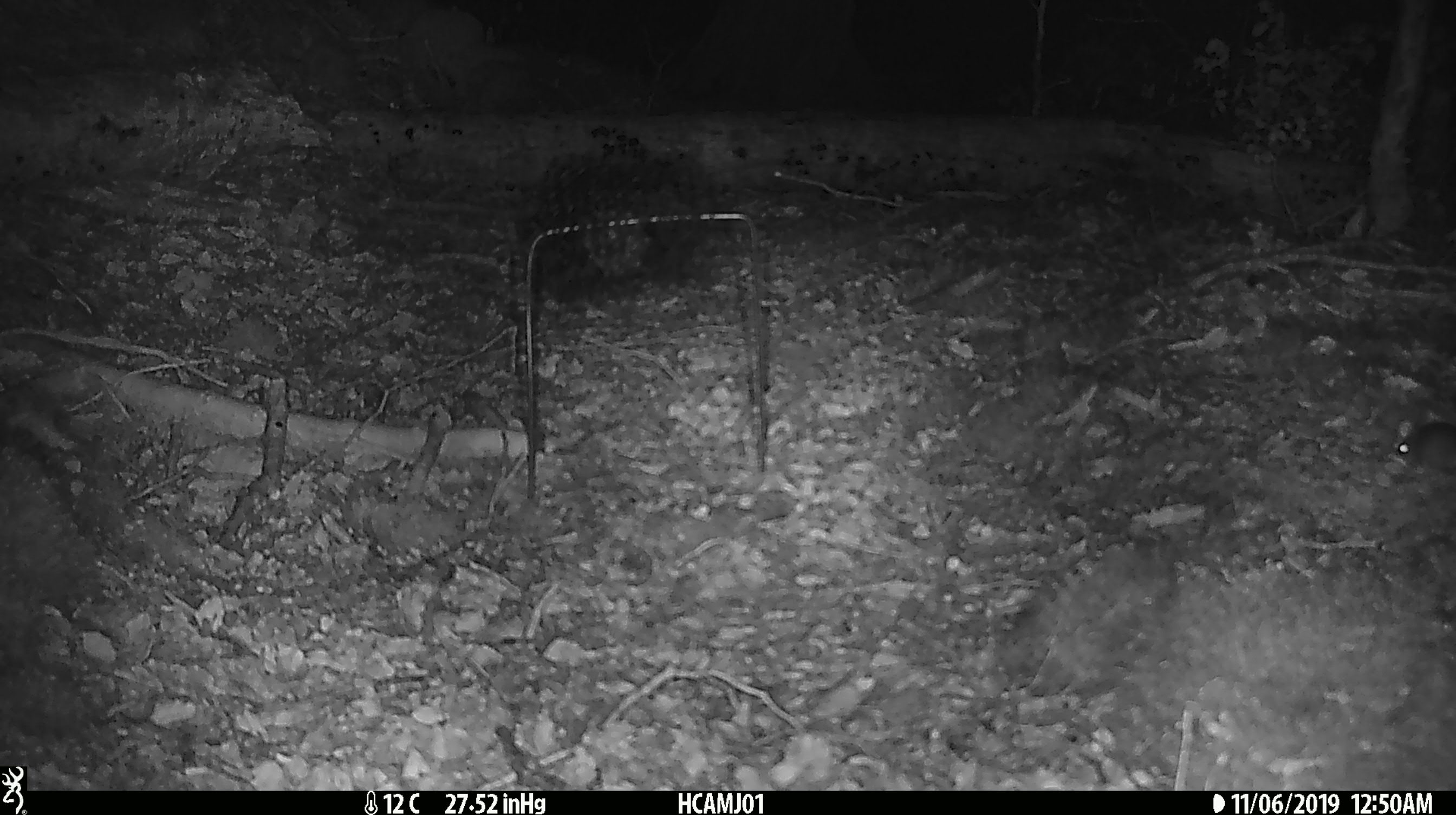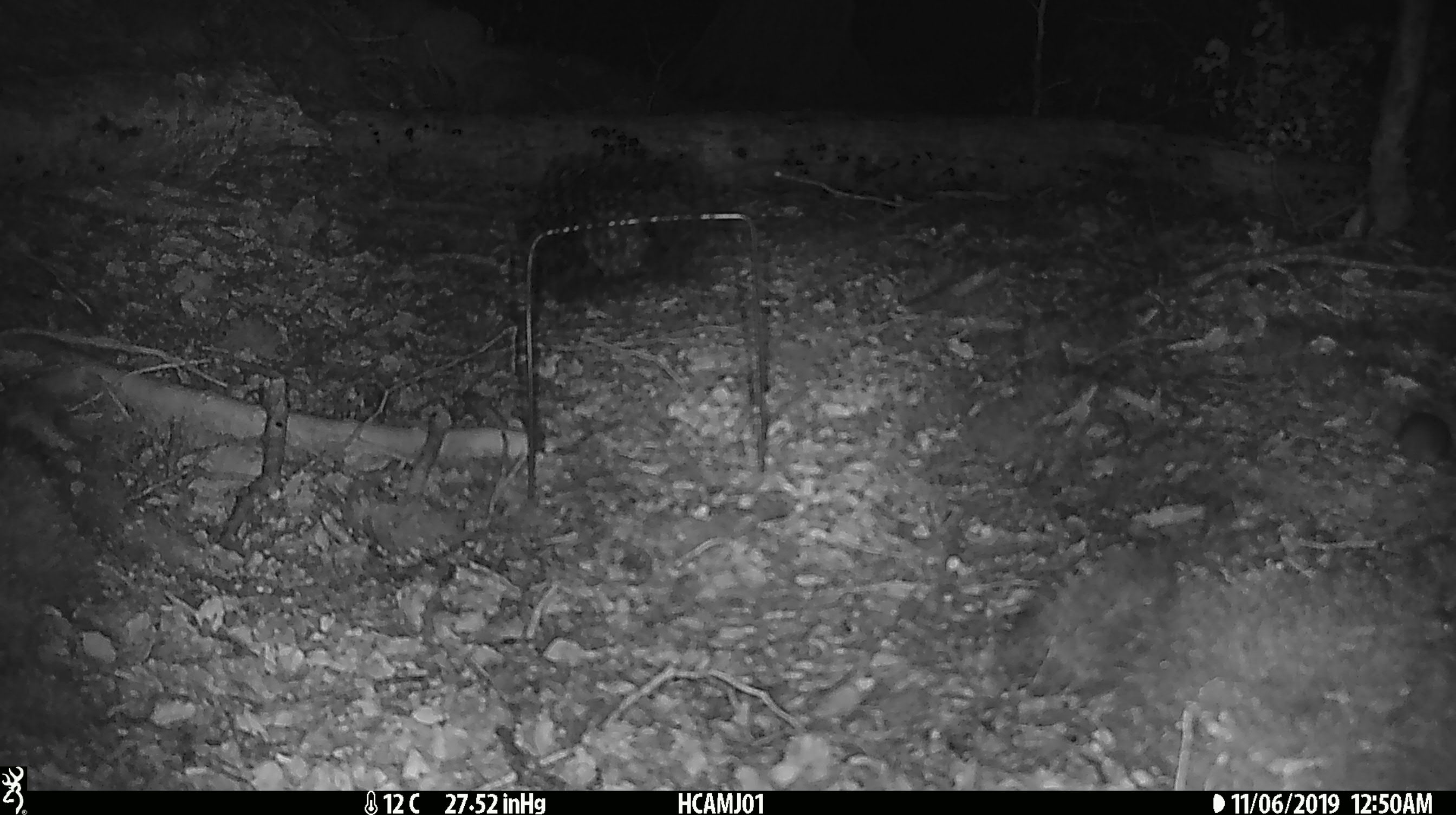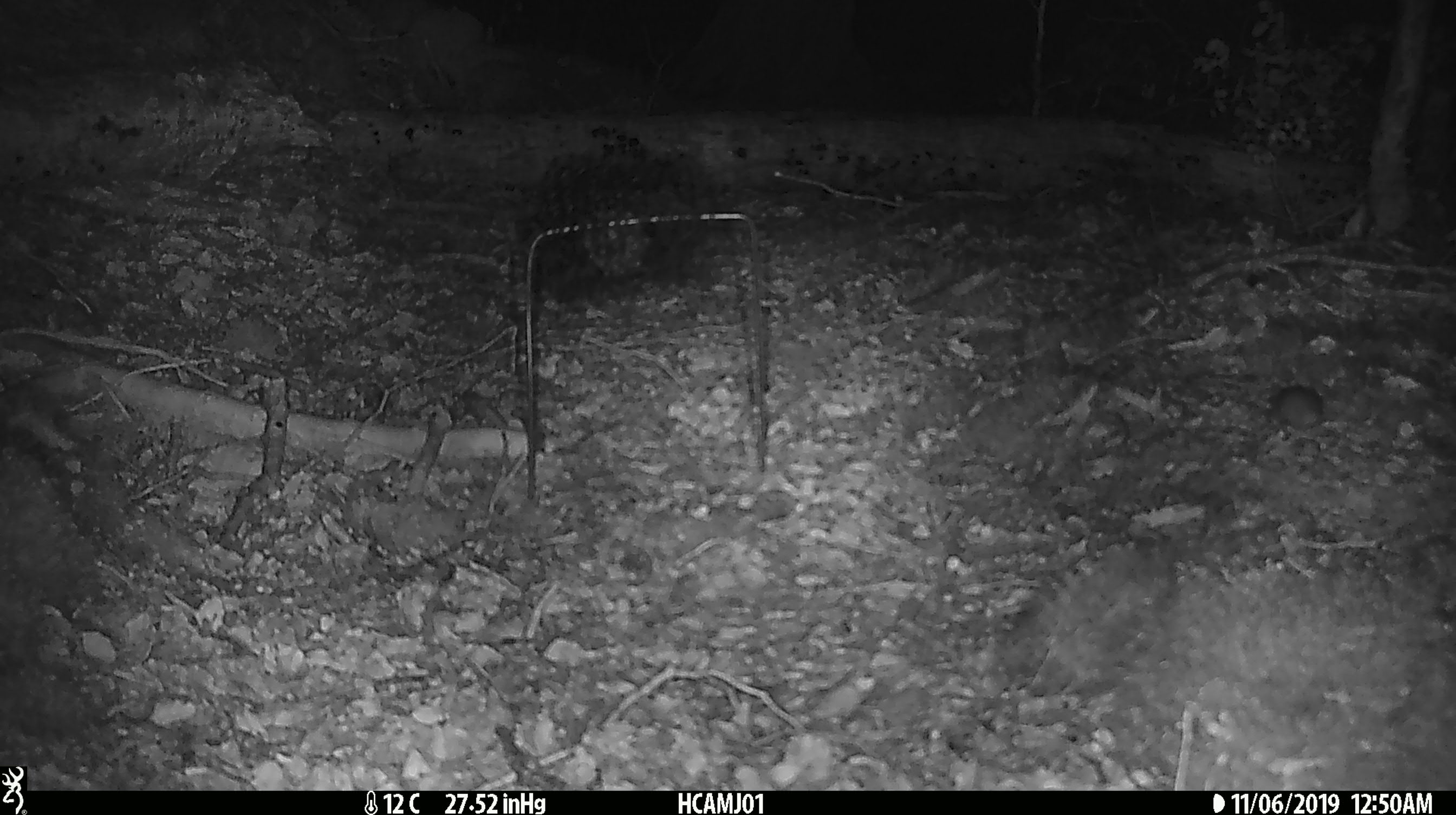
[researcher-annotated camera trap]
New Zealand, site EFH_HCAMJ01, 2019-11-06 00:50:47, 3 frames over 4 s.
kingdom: Animalia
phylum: Chordata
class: Mammalia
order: Rodentia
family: Muridae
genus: Mus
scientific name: Mus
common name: mouse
Mouse (Mus).